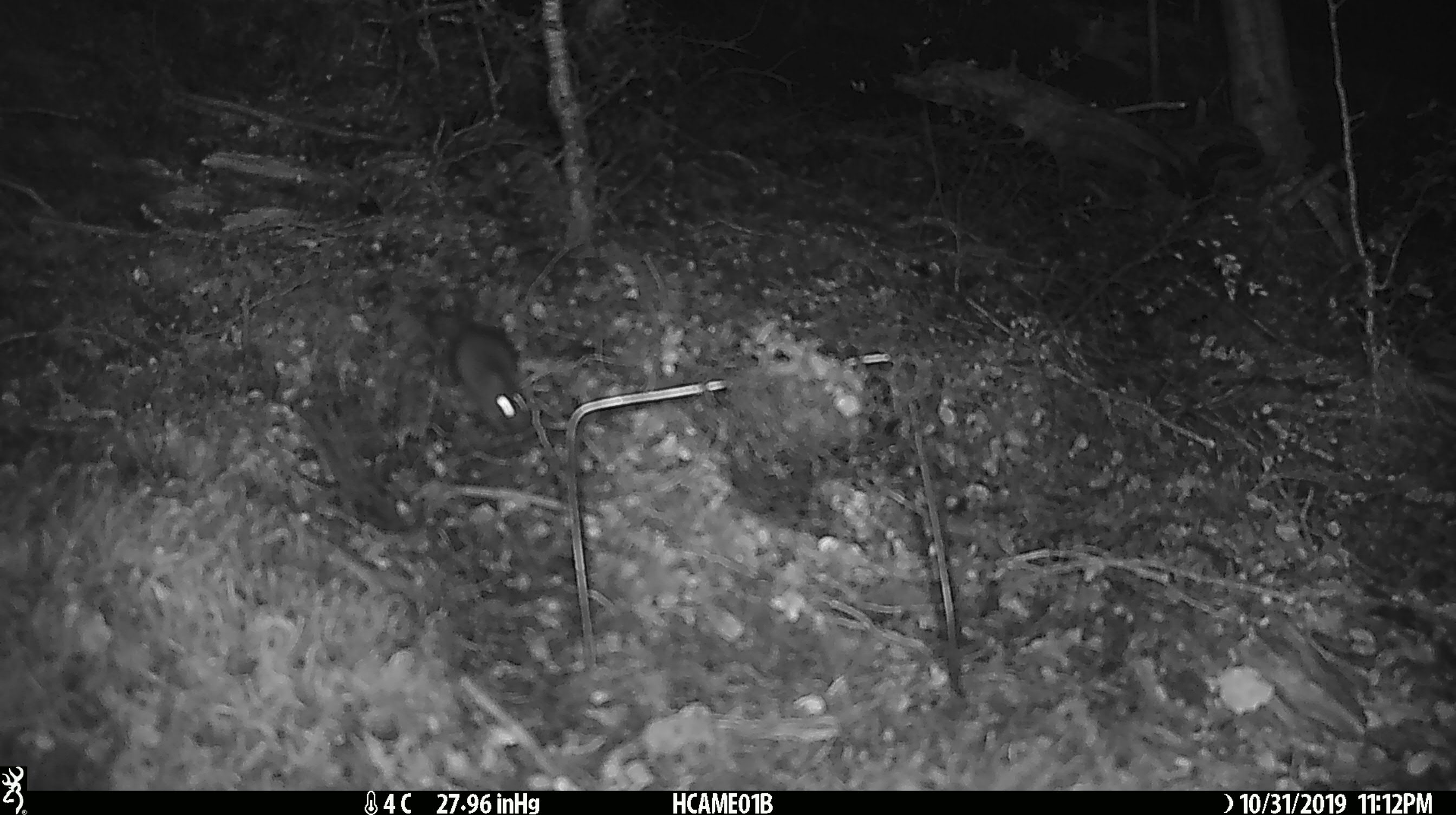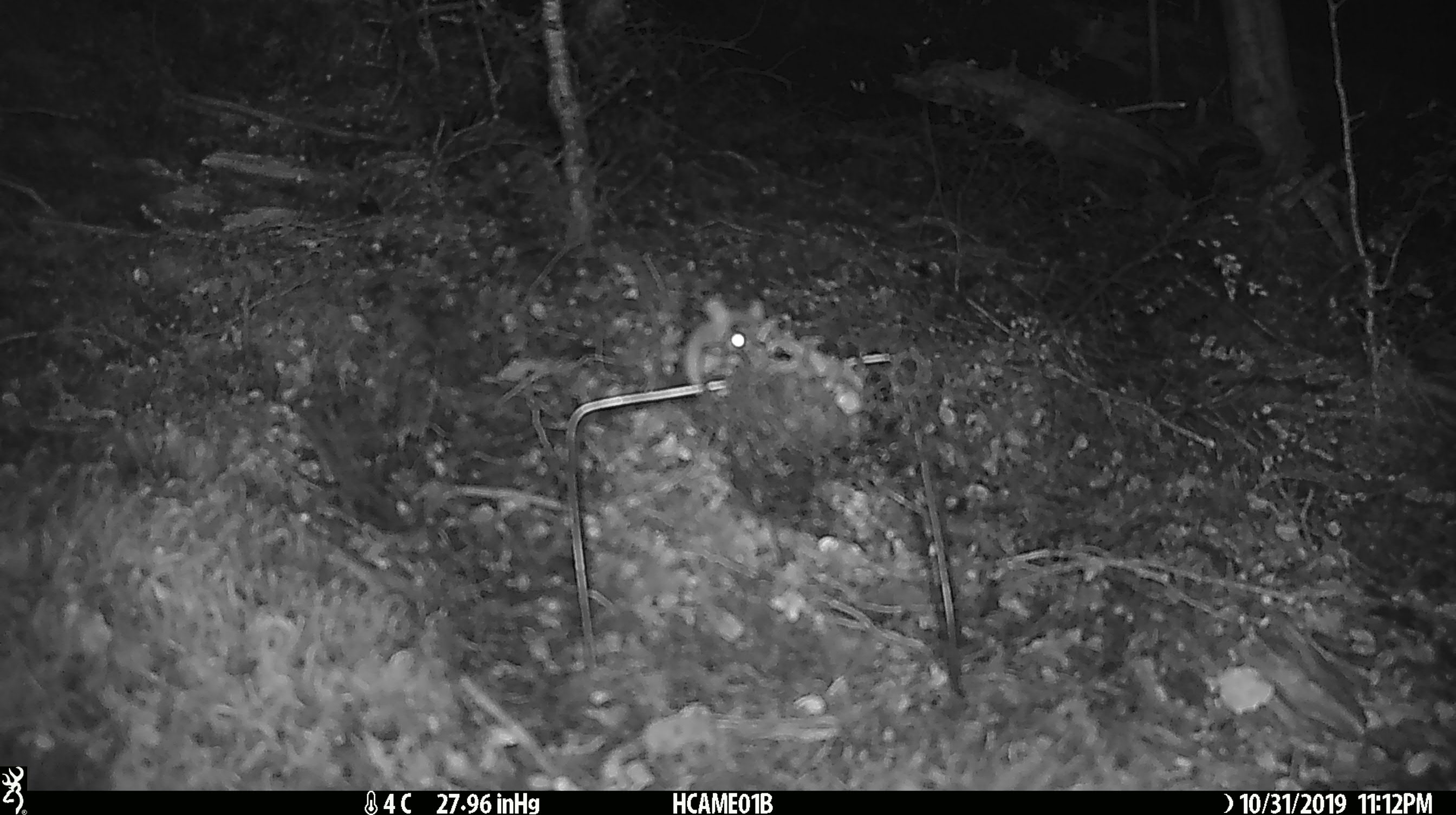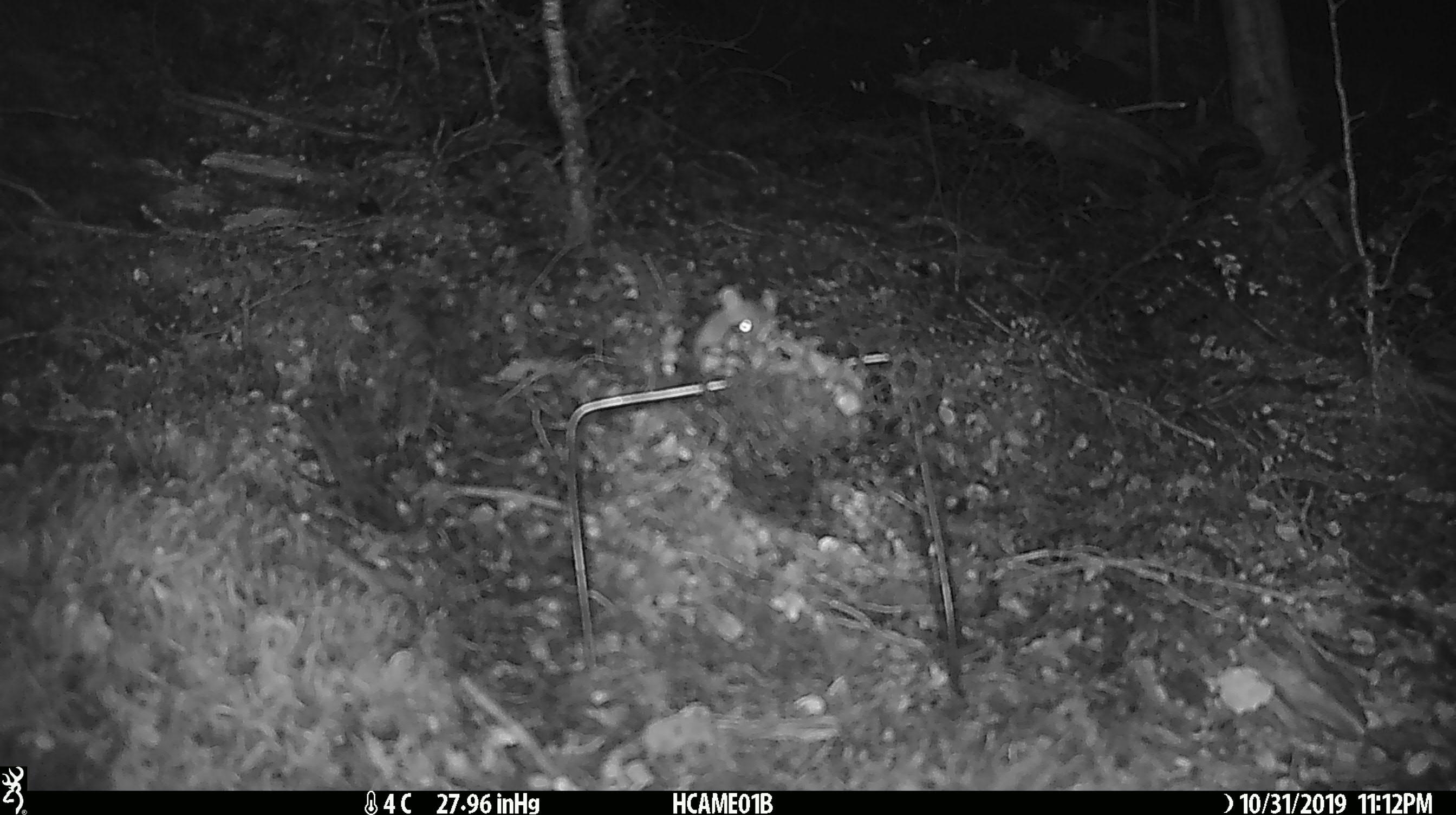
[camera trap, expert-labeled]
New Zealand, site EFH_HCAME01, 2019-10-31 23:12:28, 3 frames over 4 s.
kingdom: Animalia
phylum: Chordata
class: Mammalia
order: Rodentia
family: Muridae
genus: Mus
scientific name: Mus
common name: mouse